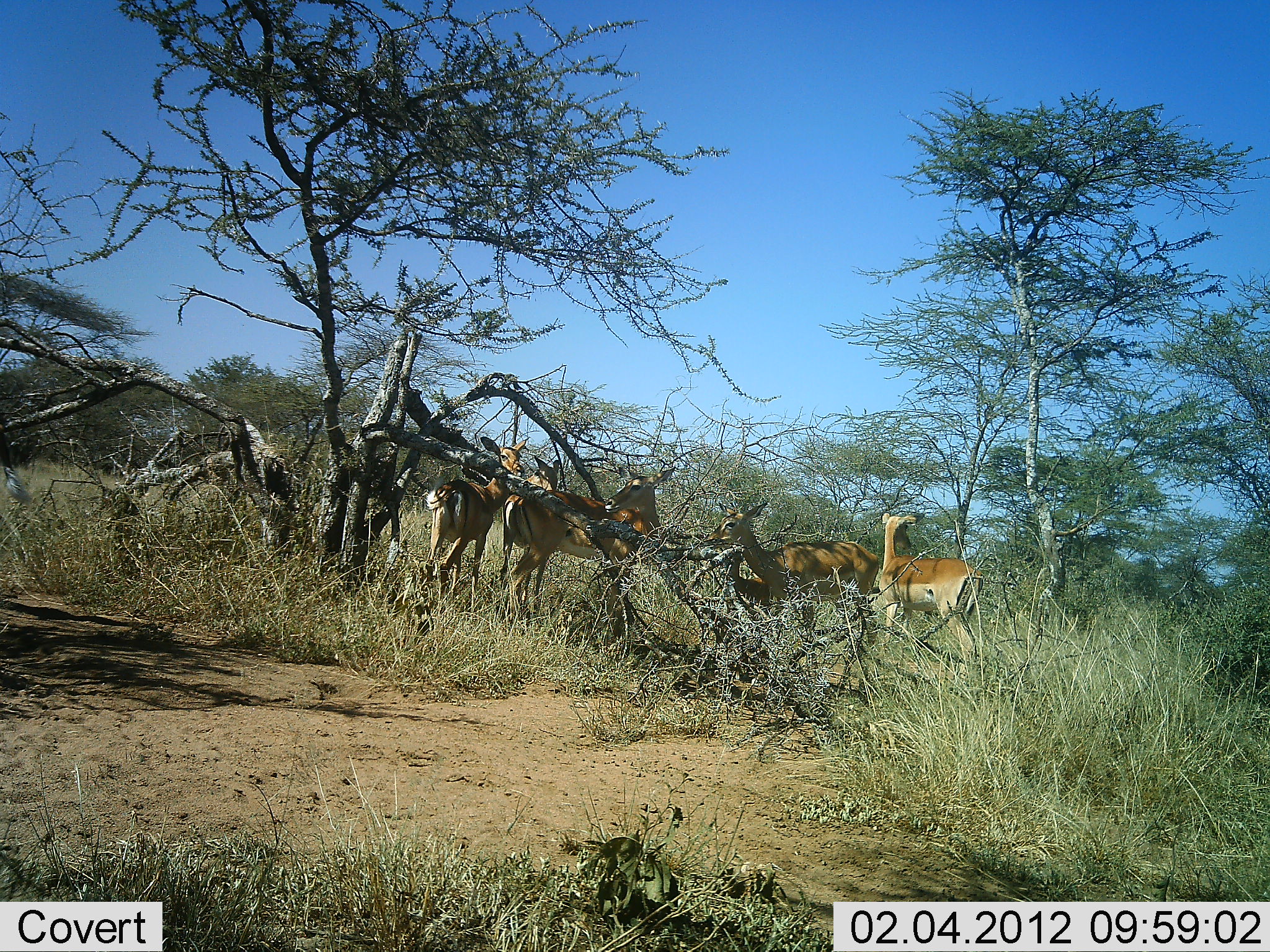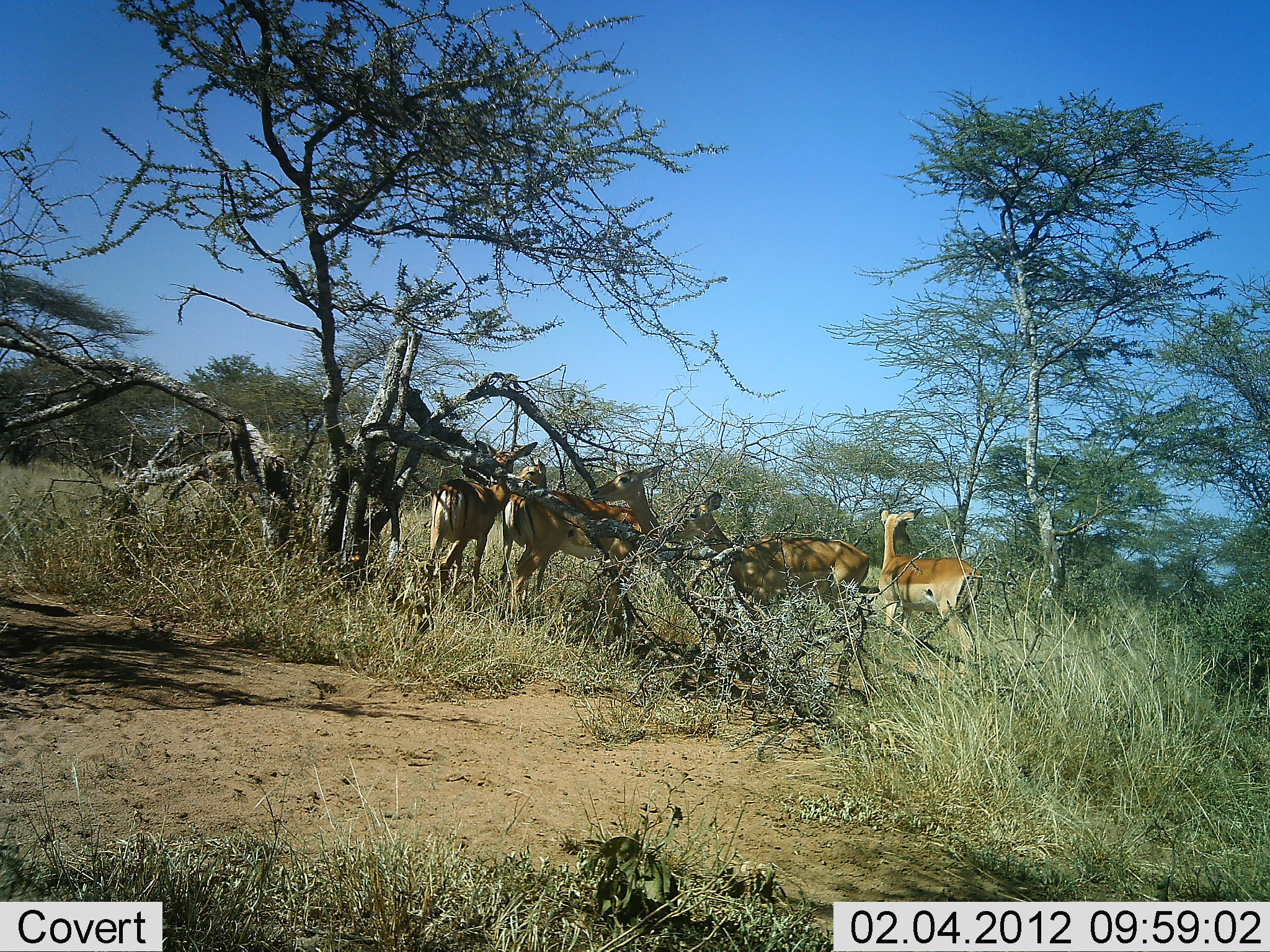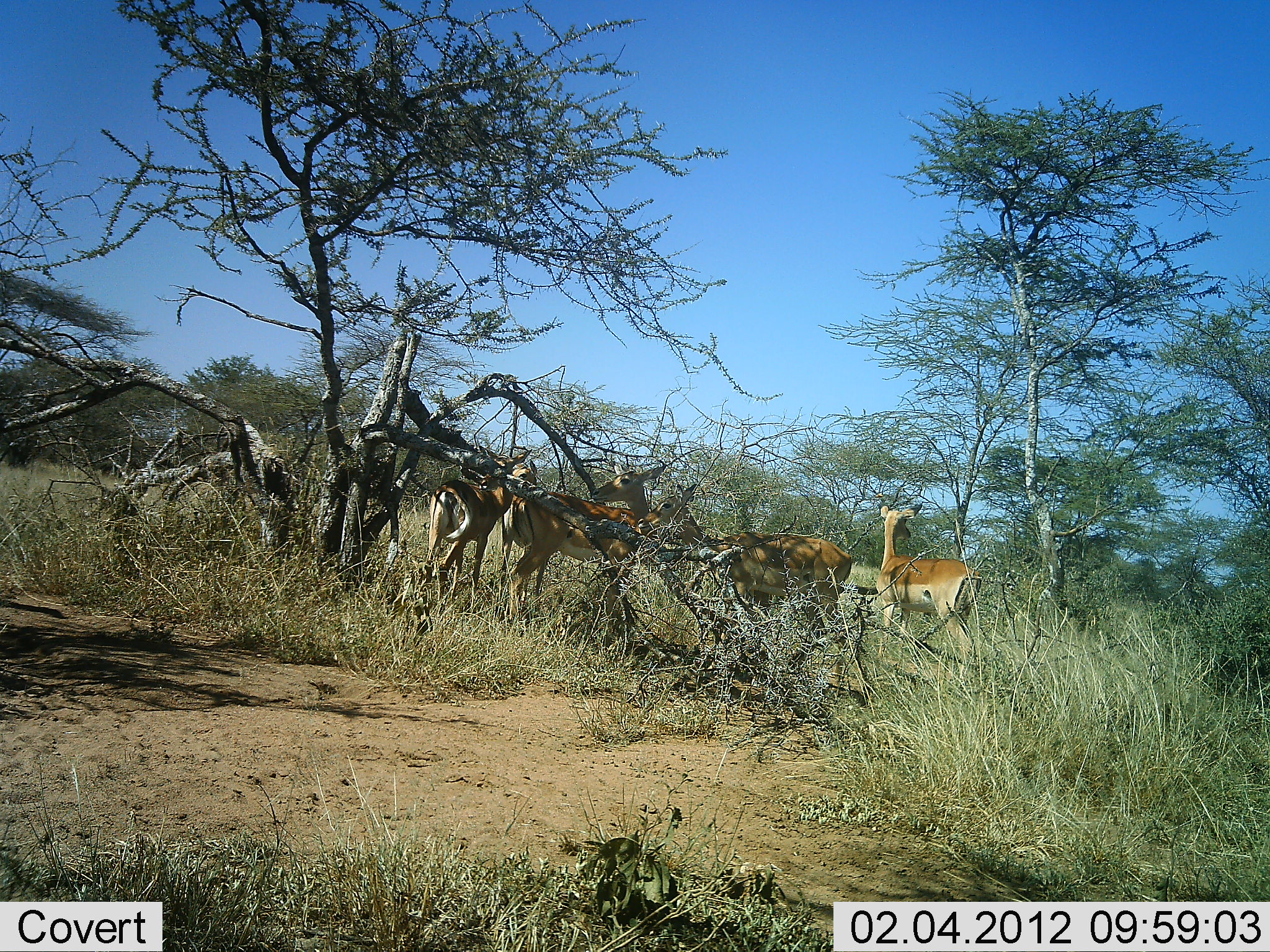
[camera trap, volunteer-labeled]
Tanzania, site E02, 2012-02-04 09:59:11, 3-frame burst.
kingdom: Animalia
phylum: Chordata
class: Mammalia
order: Artiodactyla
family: Bovidae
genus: Aepyceros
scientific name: Aepyceros melampus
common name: impala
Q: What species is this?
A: Impala (Aepyceros melampus).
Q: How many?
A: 5.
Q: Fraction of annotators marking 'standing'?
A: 93%.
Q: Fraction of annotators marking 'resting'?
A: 0%.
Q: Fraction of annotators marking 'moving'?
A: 14%.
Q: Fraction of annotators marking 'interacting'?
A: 7%.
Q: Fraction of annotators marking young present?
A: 0%.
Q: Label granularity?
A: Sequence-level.